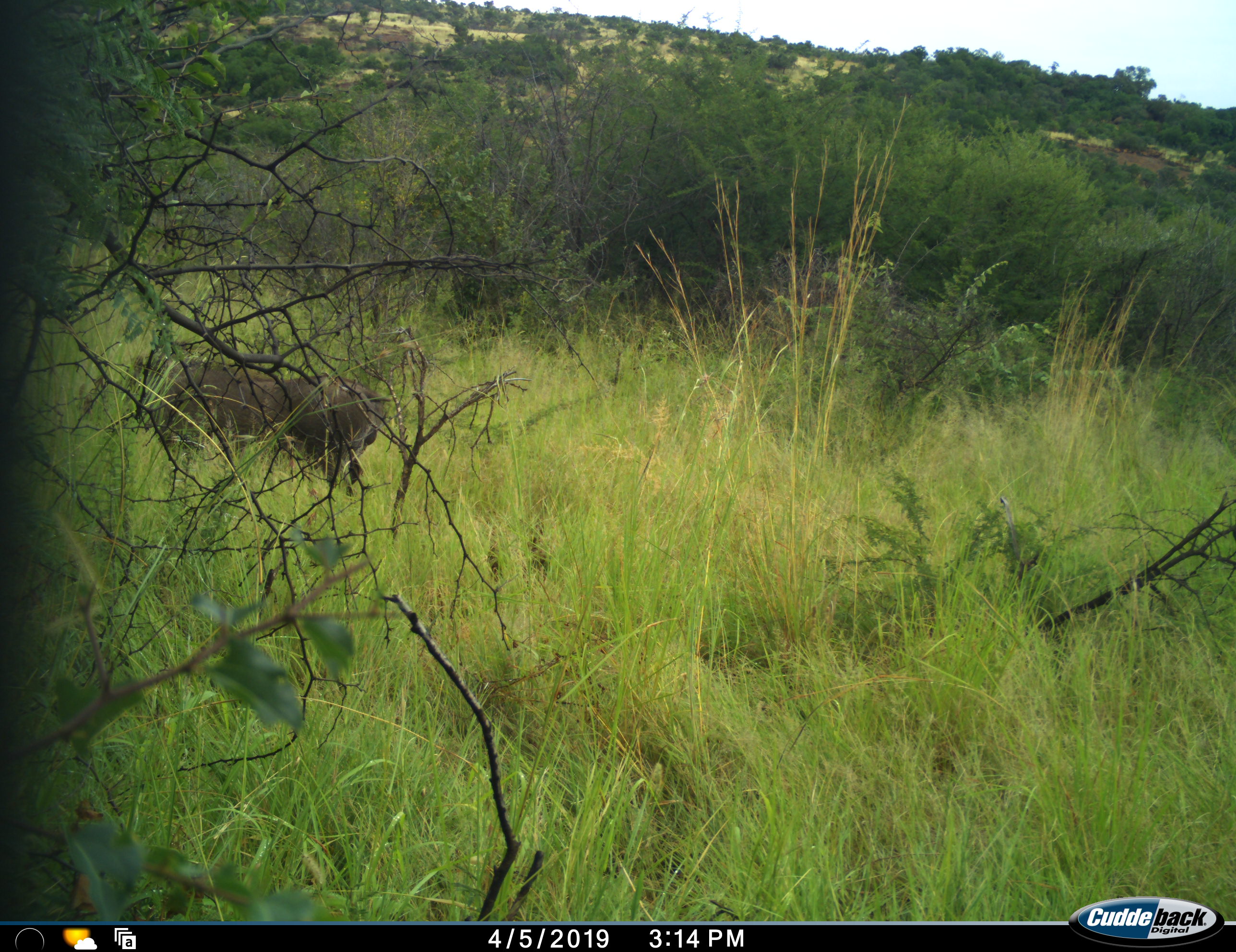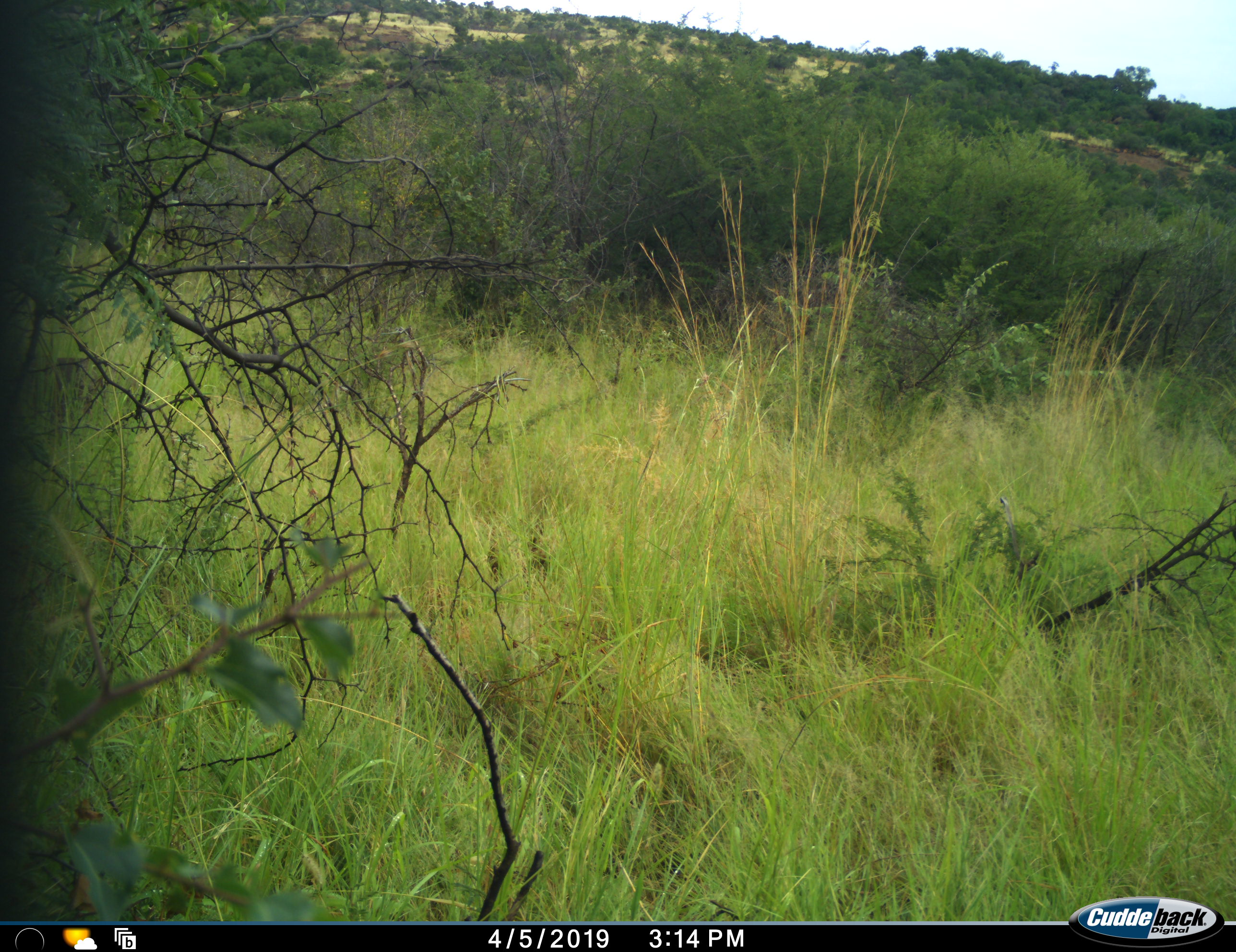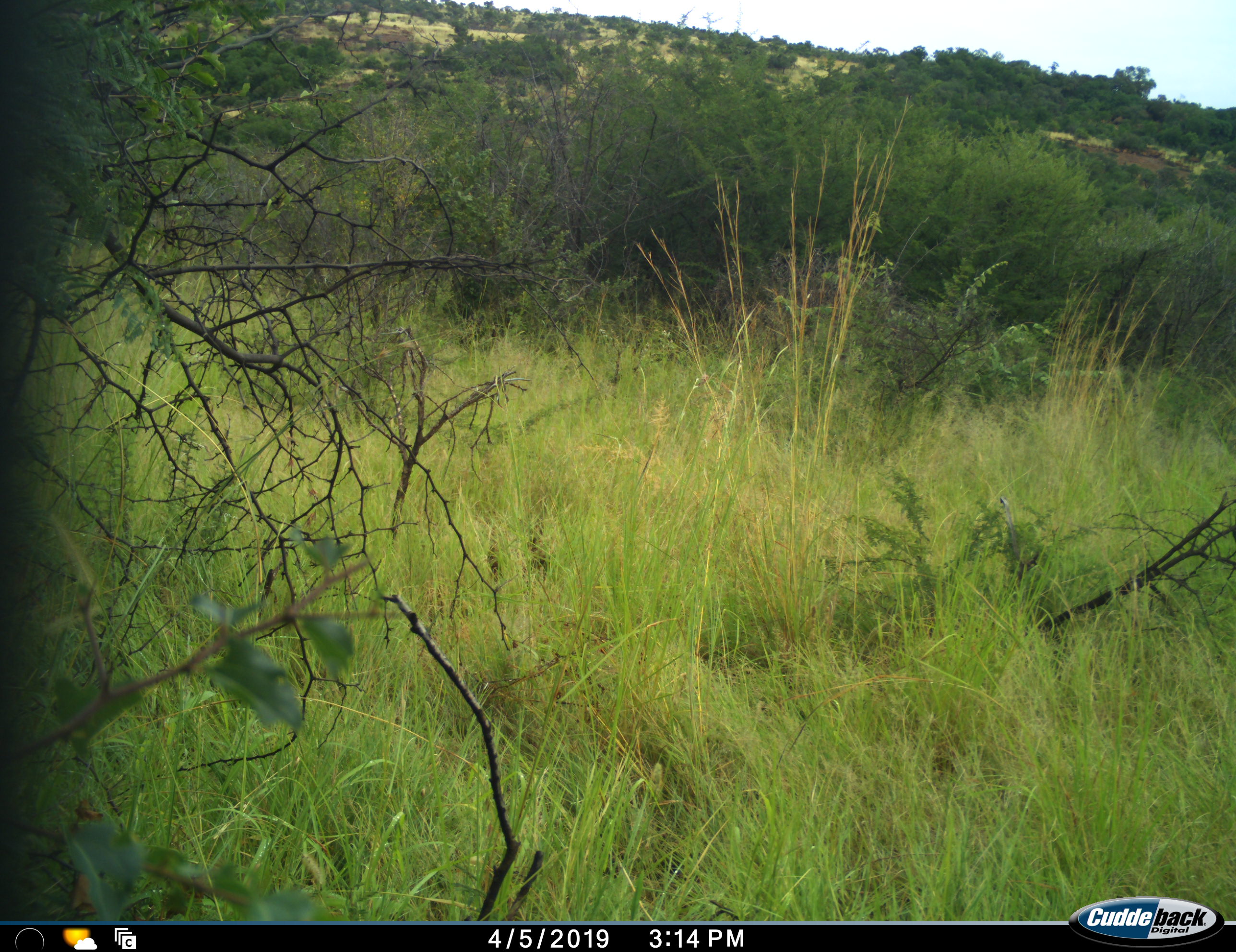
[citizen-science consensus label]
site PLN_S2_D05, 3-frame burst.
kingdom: Animalia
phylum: Chordata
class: Mammalia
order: Artiodactyla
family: Suidae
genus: Phacochoerus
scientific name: Phacochoerus africanus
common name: warthog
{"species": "warthog (Phacochoerus africanus)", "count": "1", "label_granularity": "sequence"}